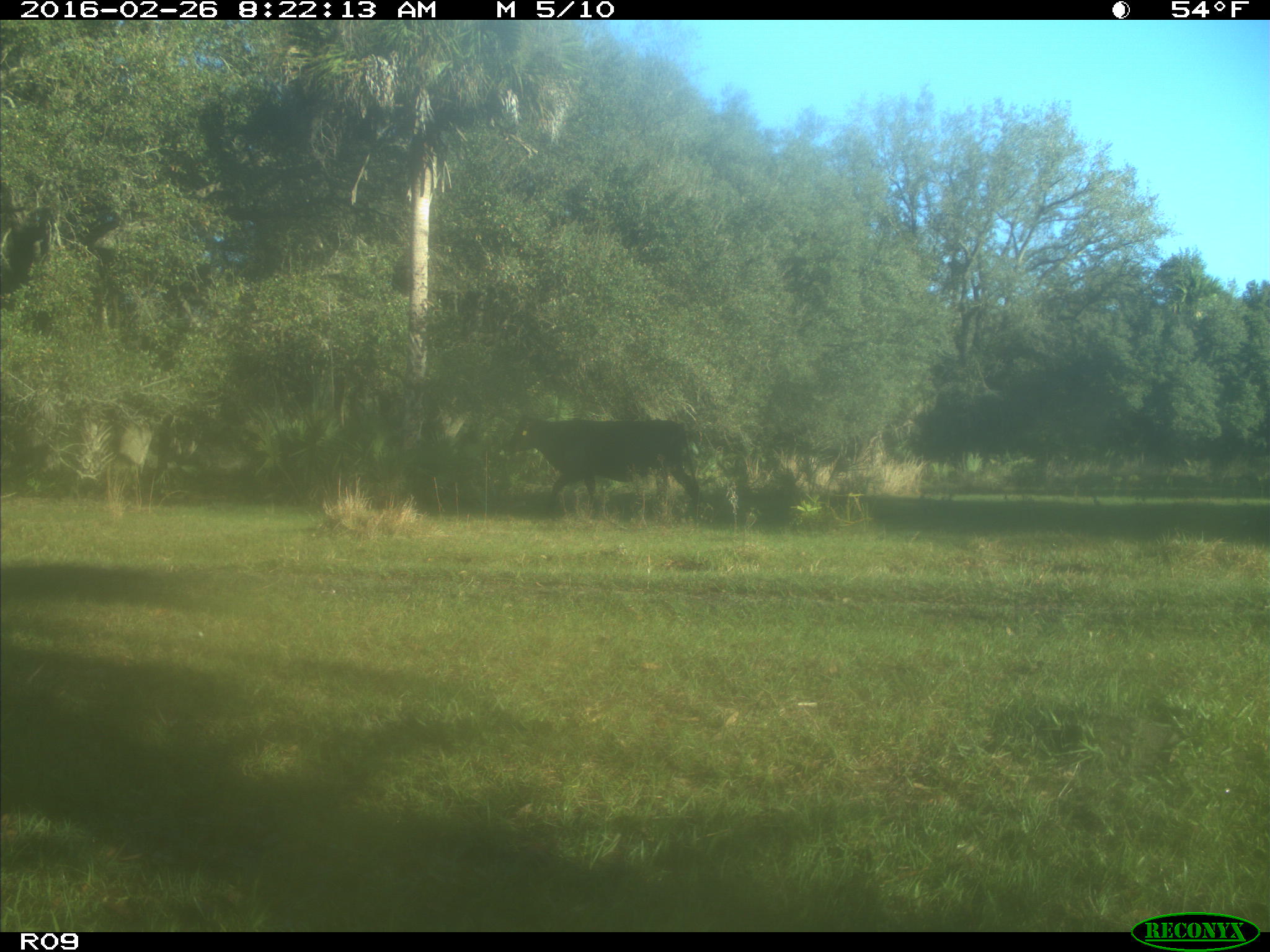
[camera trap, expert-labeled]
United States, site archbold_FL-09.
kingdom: Animalia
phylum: Chordata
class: Mammalia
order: Artiodactyla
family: Bovidae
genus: Bos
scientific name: Bos taurus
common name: domestic cow